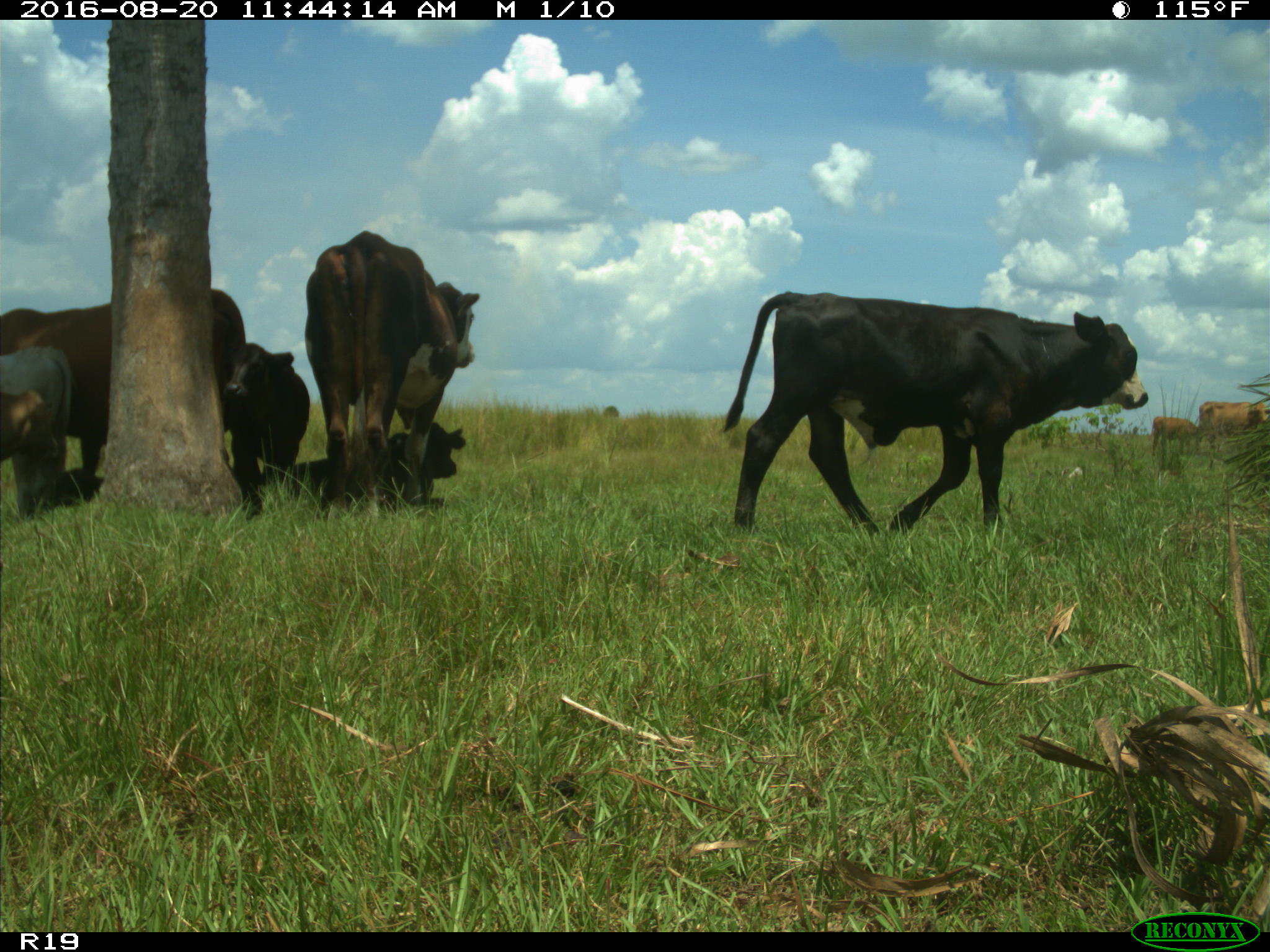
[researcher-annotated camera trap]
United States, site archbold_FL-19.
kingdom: Animalia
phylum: Chordata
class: Mammalia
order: Artiodactyla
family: Bovidae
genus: Bos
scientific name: Bos taurus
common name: domestic cow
Bos taurus (domestic cow).